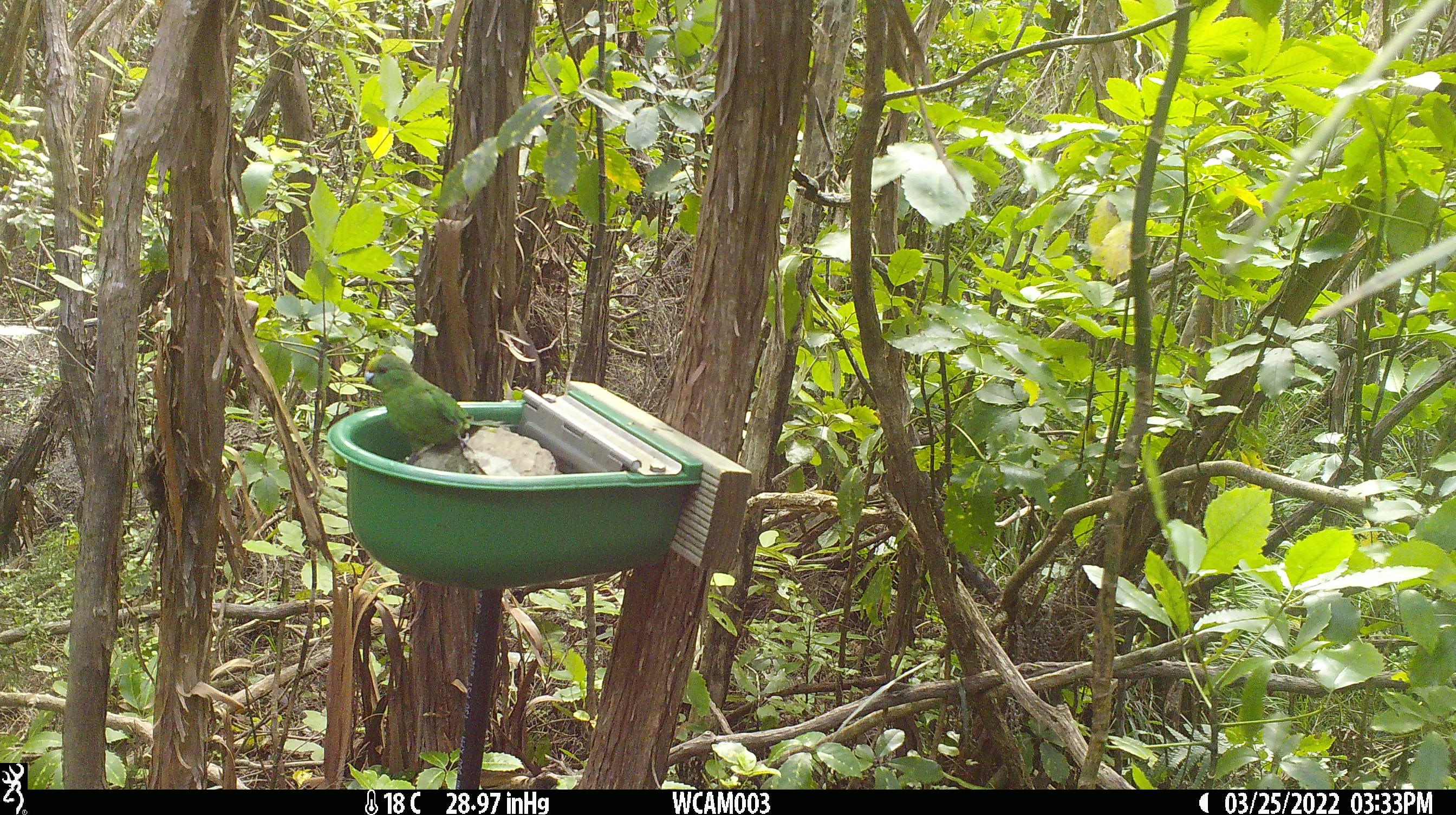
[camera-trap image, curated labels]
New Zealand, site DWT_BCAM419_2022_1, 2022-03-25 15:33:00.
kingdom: Animalia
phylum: Chordata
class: Aves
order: Psittaciformes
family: Psittaculidae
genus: Cyanoramphus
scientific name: Cyanoramphus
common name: parakeet